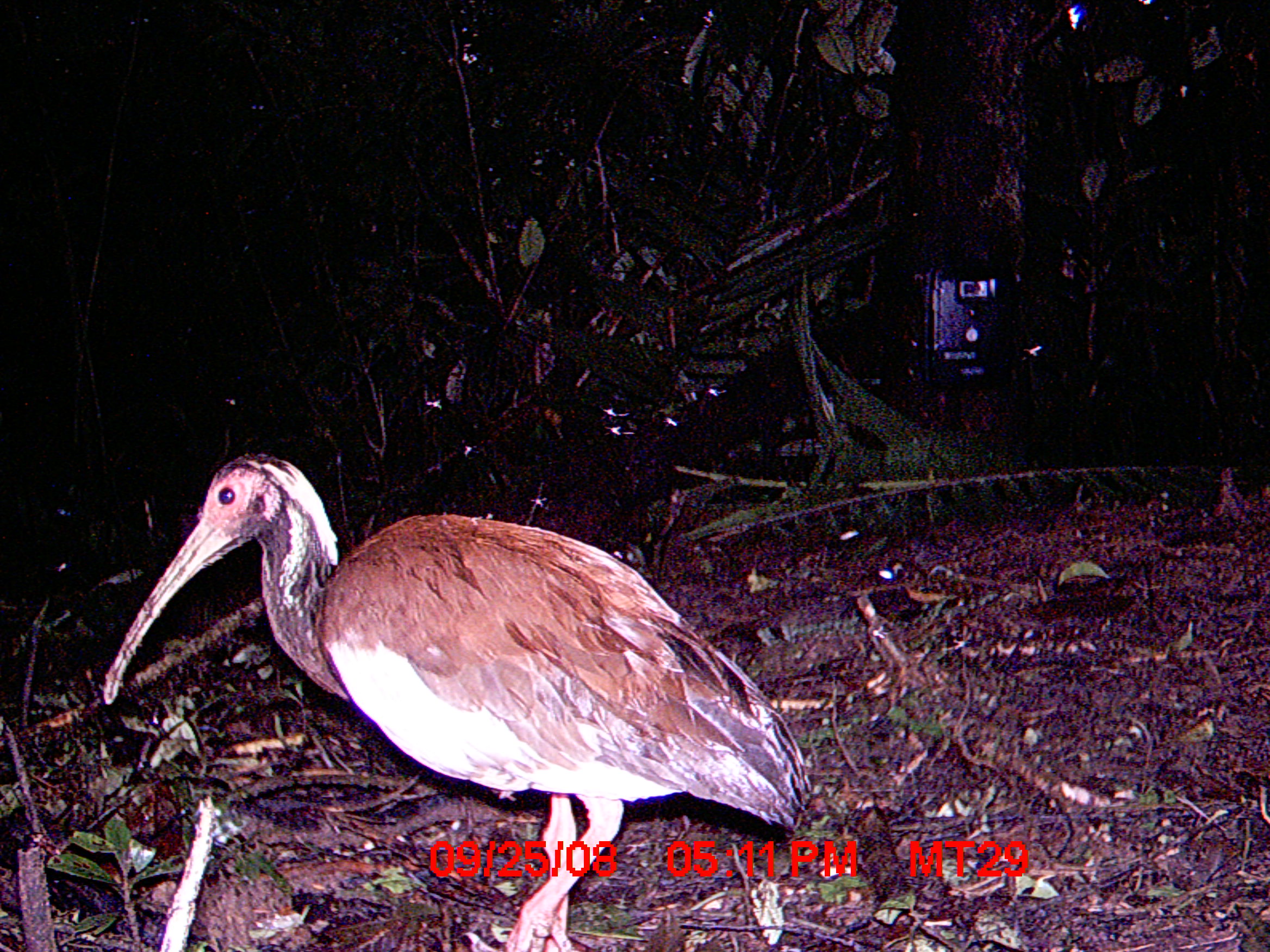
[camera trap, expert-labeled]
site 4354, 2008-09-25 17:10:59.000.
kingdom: Animalia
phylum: Chordata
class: Aves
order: Cuculiformes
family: Cuculidae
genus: Coua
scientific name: Coua serriana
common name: red-breasted coua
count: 1